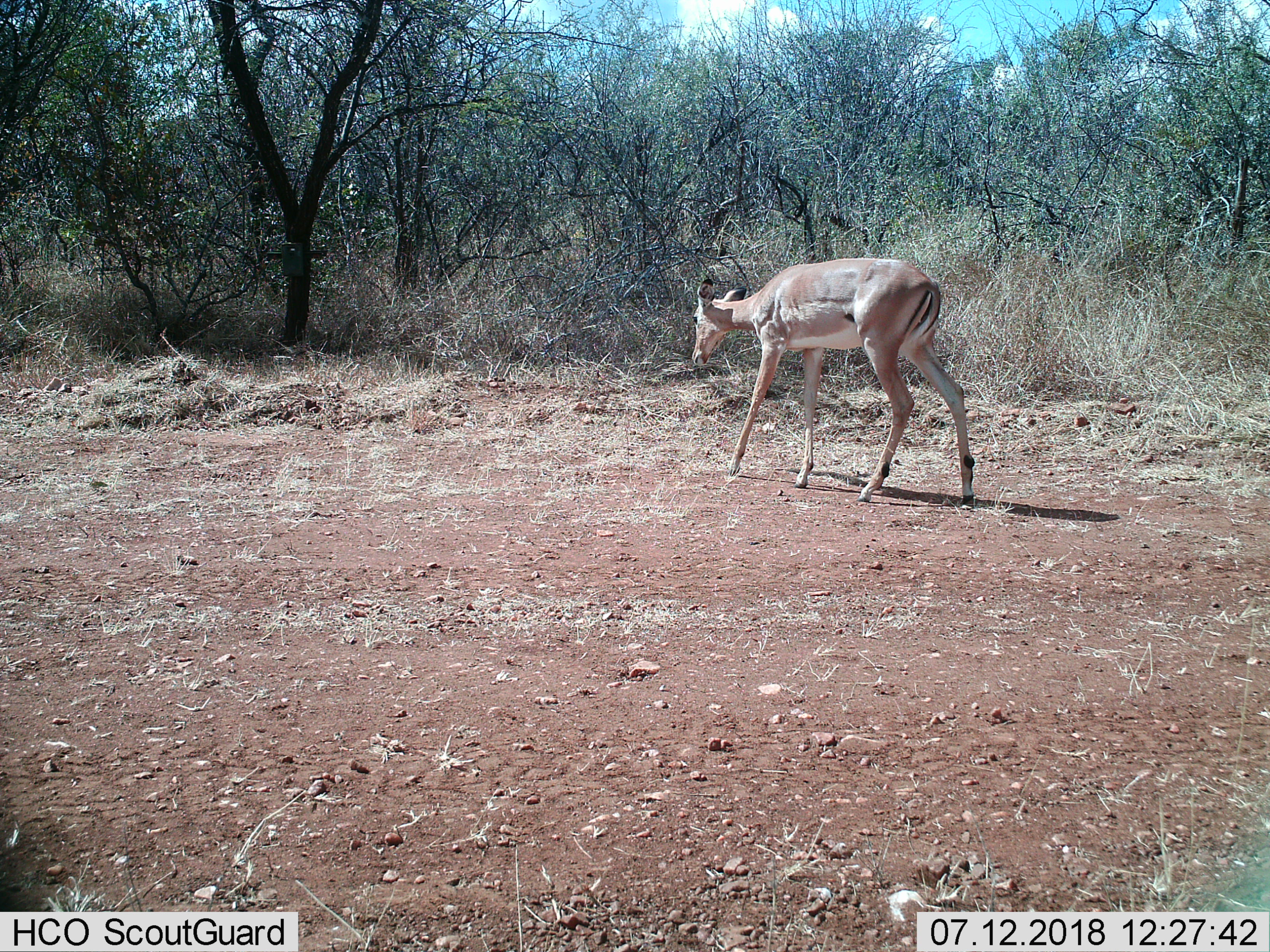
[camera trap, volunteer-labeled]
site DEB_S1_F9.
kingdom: Animalia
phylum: Chordata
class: Mammalia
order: Artiodactyla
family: Bovidae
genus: Aepyceros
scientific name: Aepyceros melampus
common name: impala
Impala (Aepyceros melampus), count 1. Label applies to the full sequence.